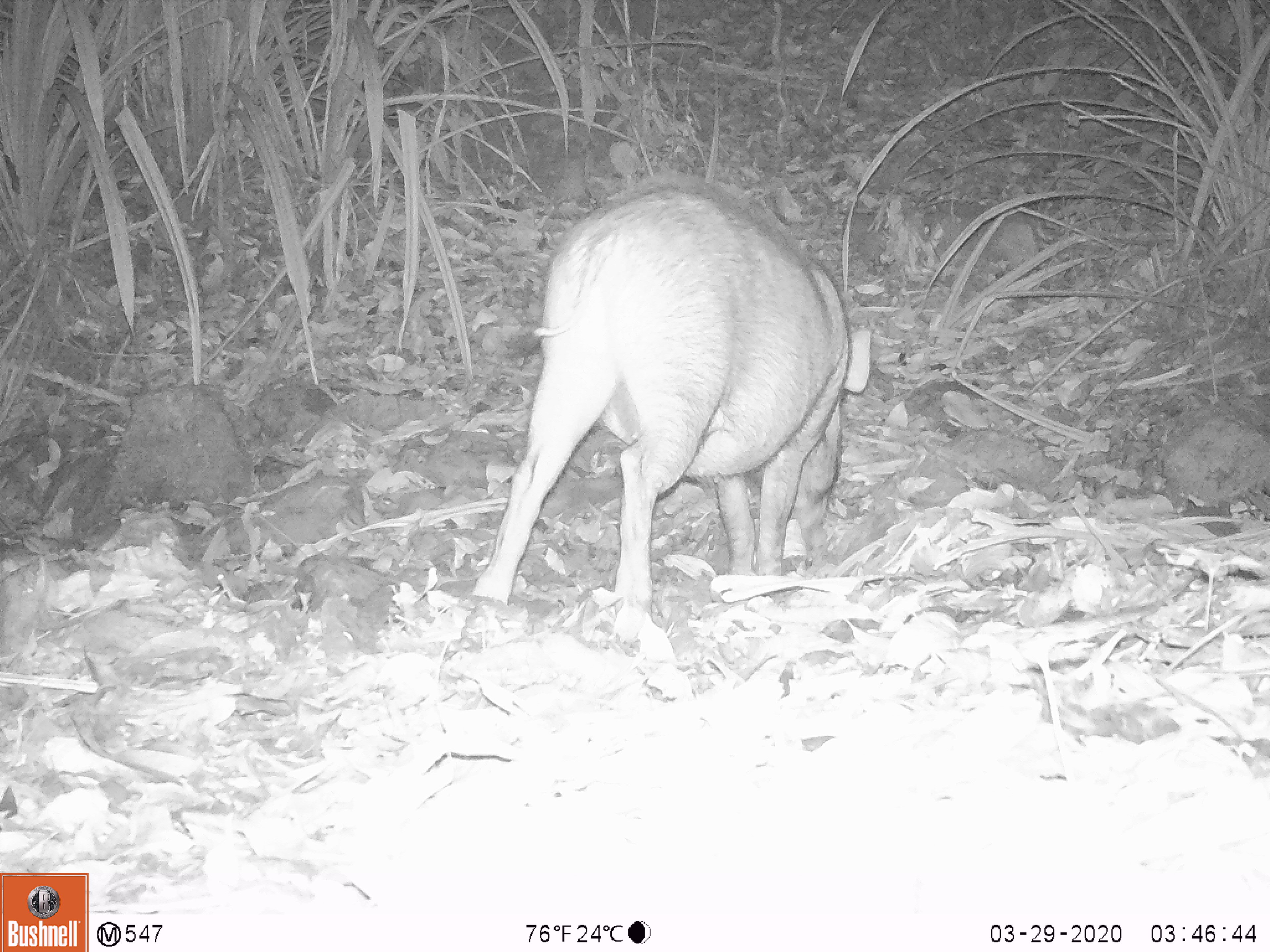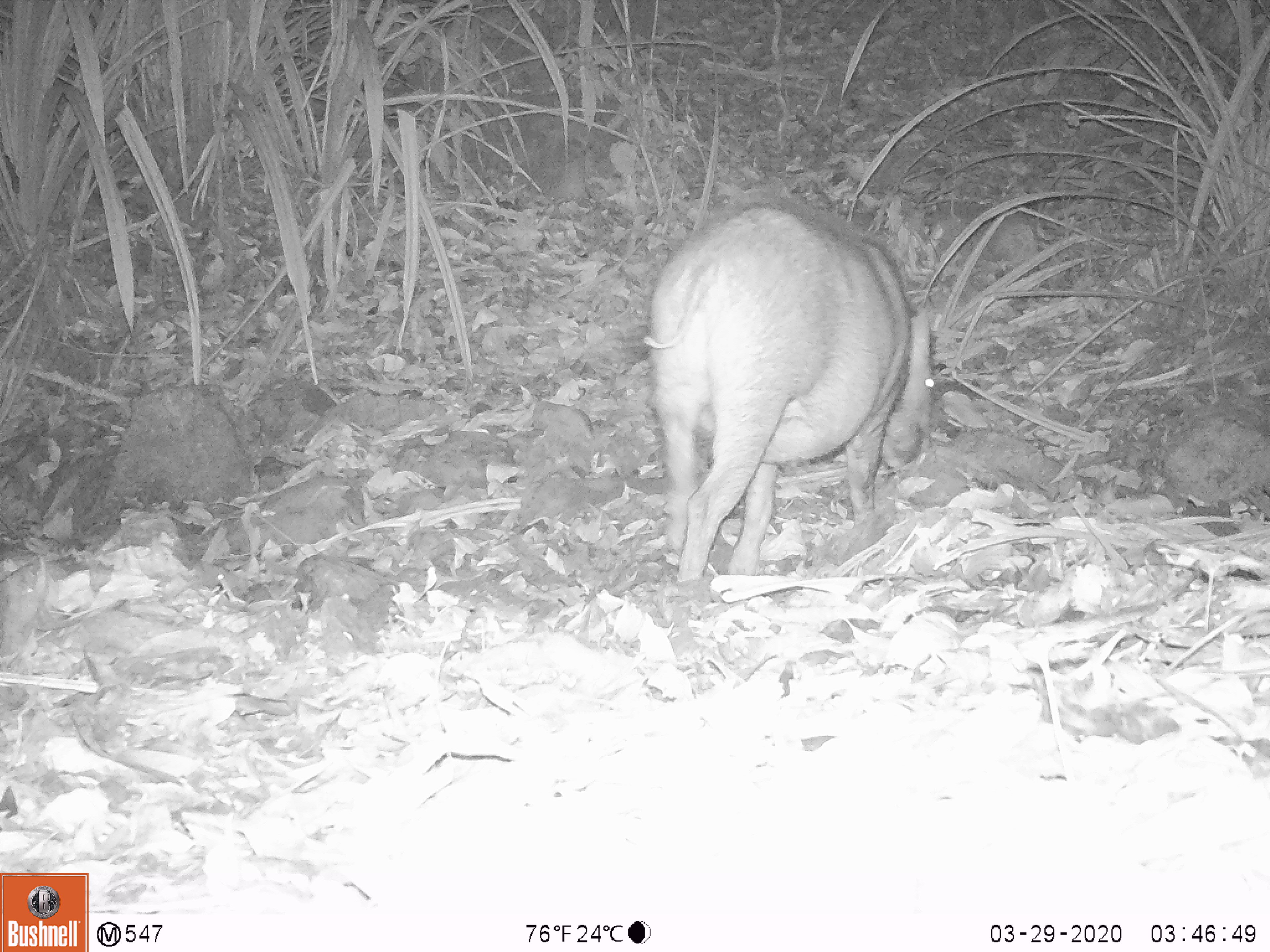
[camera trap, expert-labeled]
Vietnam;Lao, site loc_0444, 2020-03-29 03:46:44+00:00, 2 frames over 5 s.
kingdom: Animalia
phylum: Chordata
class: Mammalia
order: Artiodactyla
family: Suidae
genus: Sus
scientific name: Sus scrofa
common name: eurasian wild pig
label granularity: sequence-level